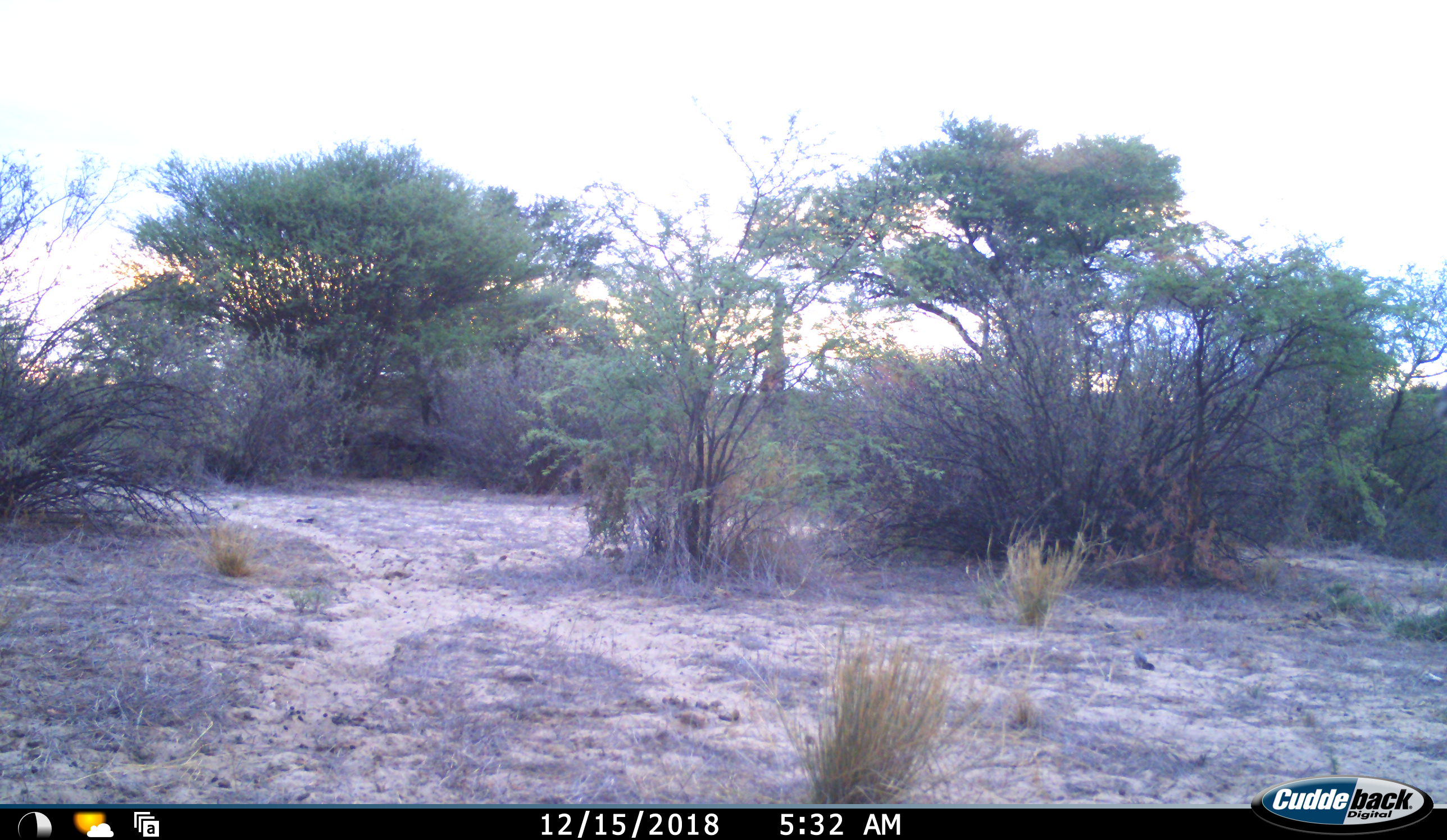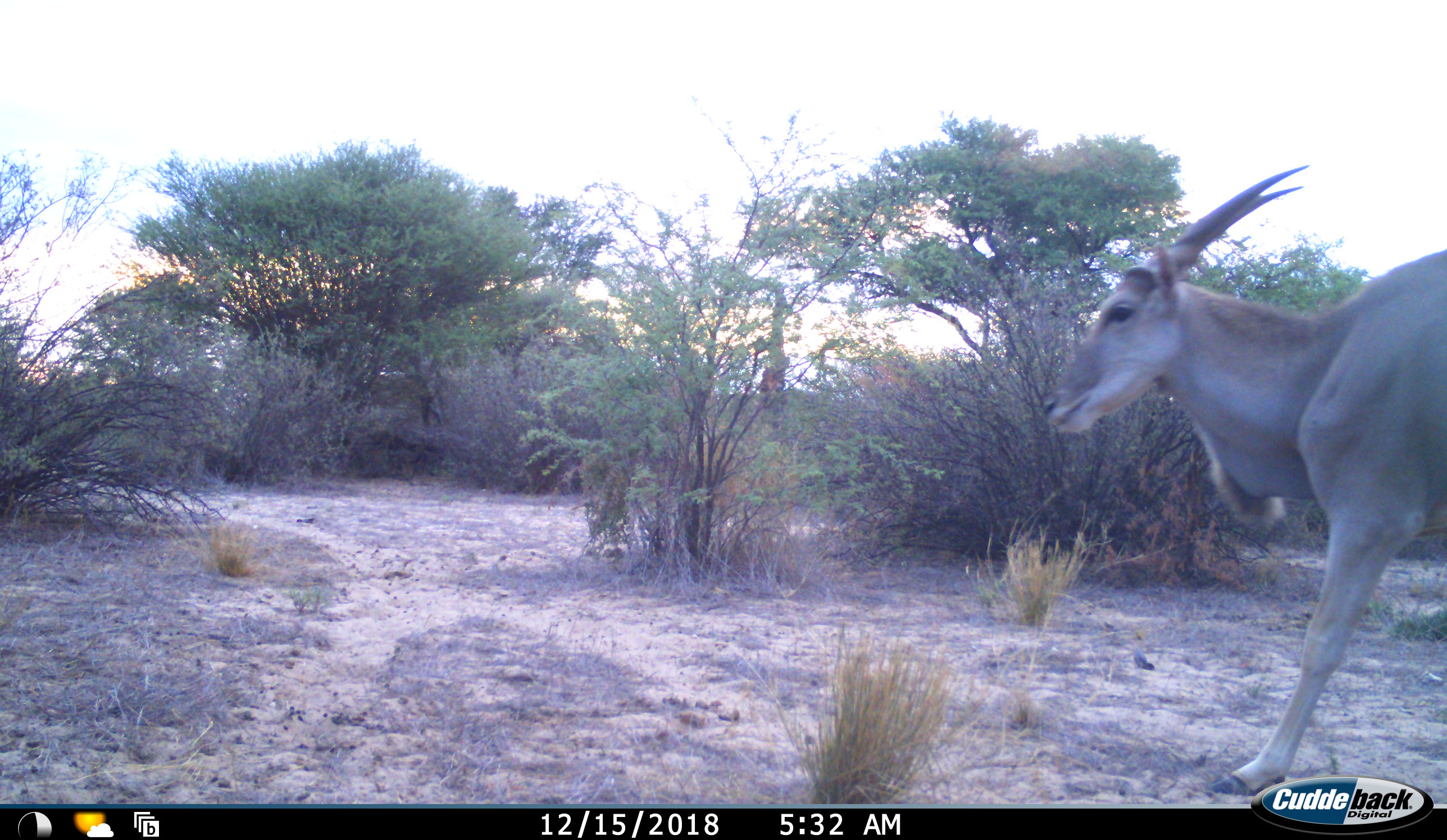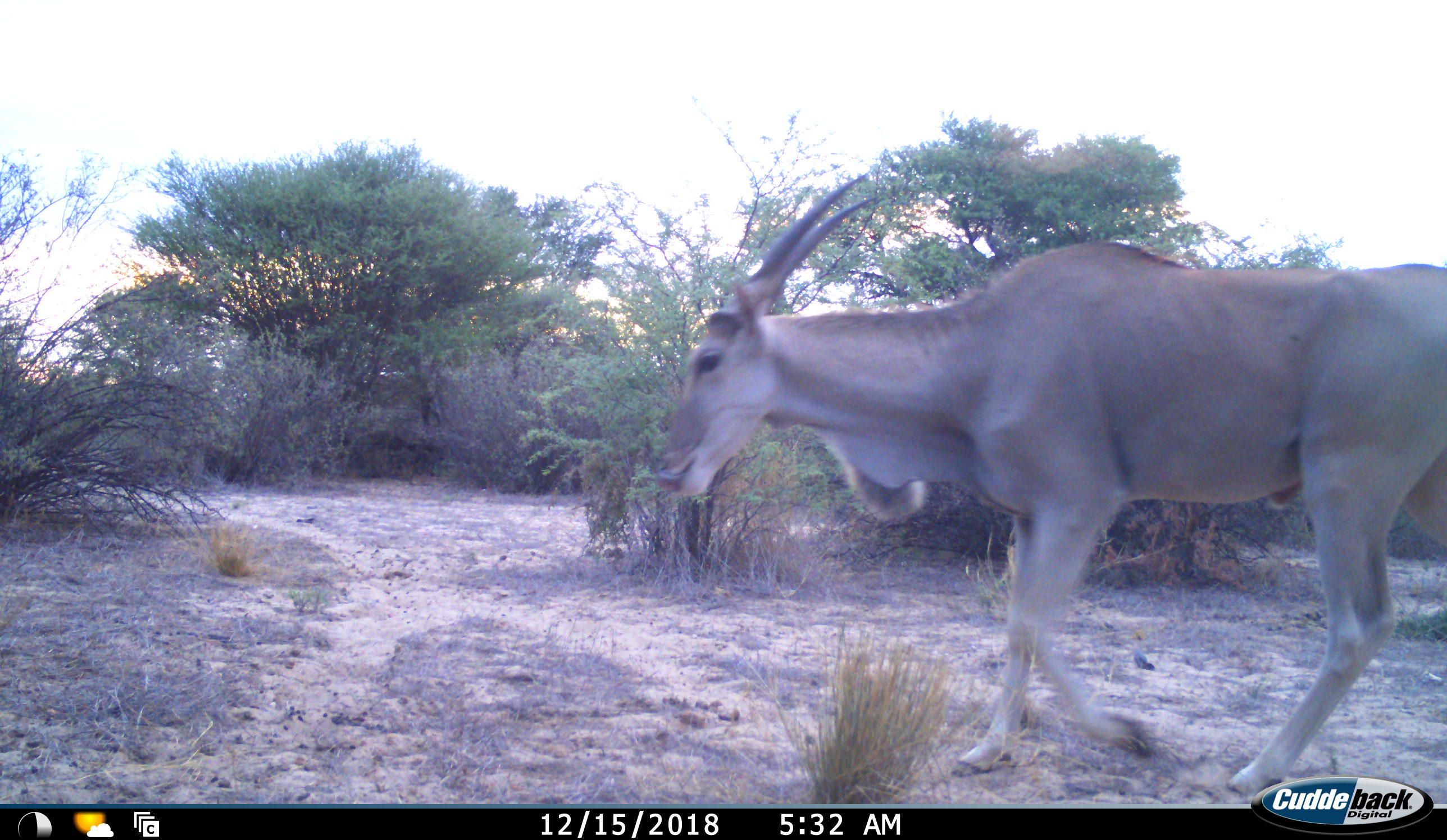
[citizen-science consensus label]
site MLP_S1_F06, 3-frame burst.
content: unidentified animal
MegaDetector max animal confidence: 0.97